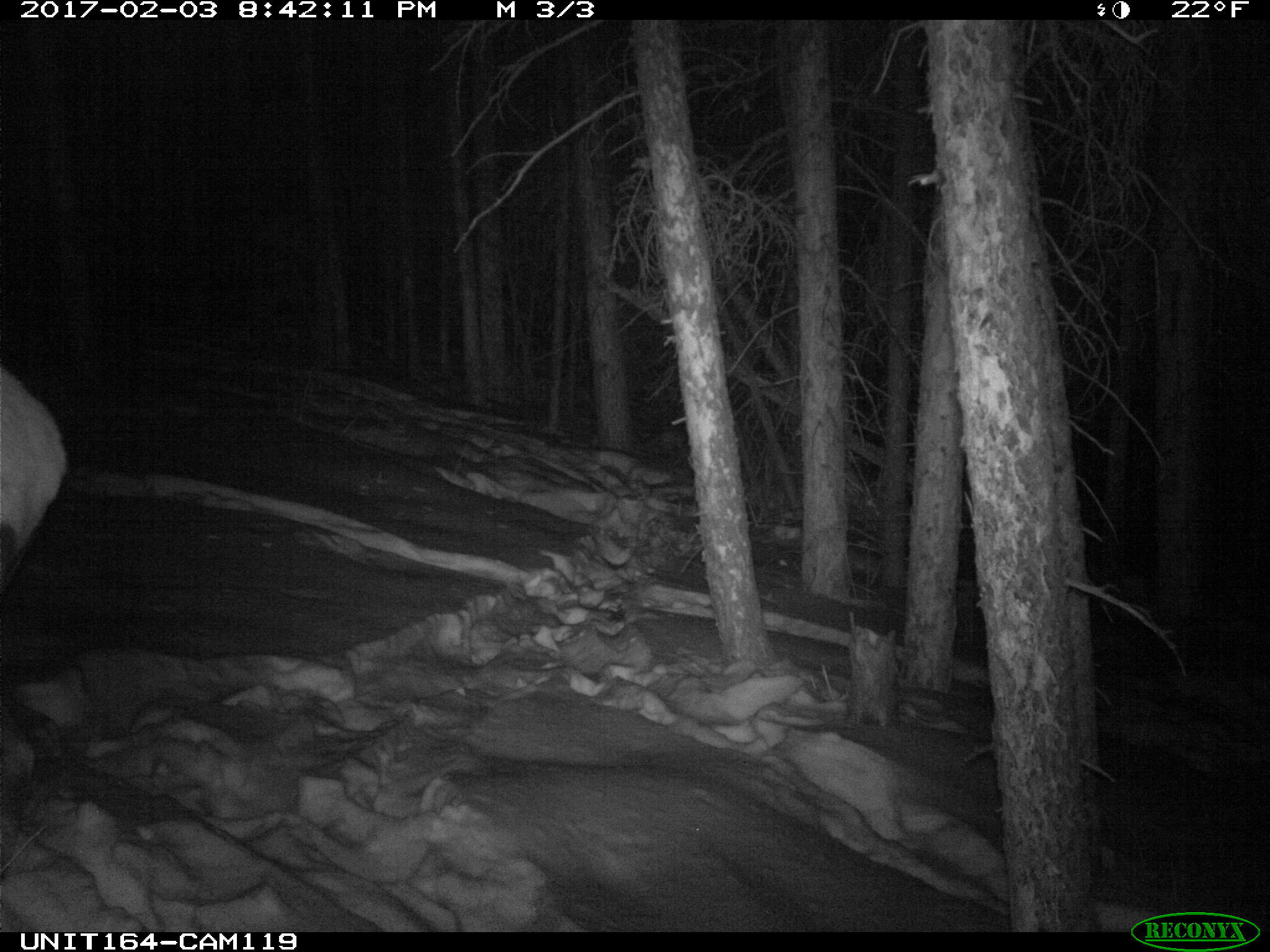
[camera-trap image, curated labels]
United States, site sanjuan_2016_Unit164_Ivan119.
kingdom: Animalia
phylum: Chordata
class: Mammalia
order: Artiodactyla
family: Cervidae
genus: Cervus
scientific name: Cervus elaphus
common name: red deer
Cervus elaphus (red deer).